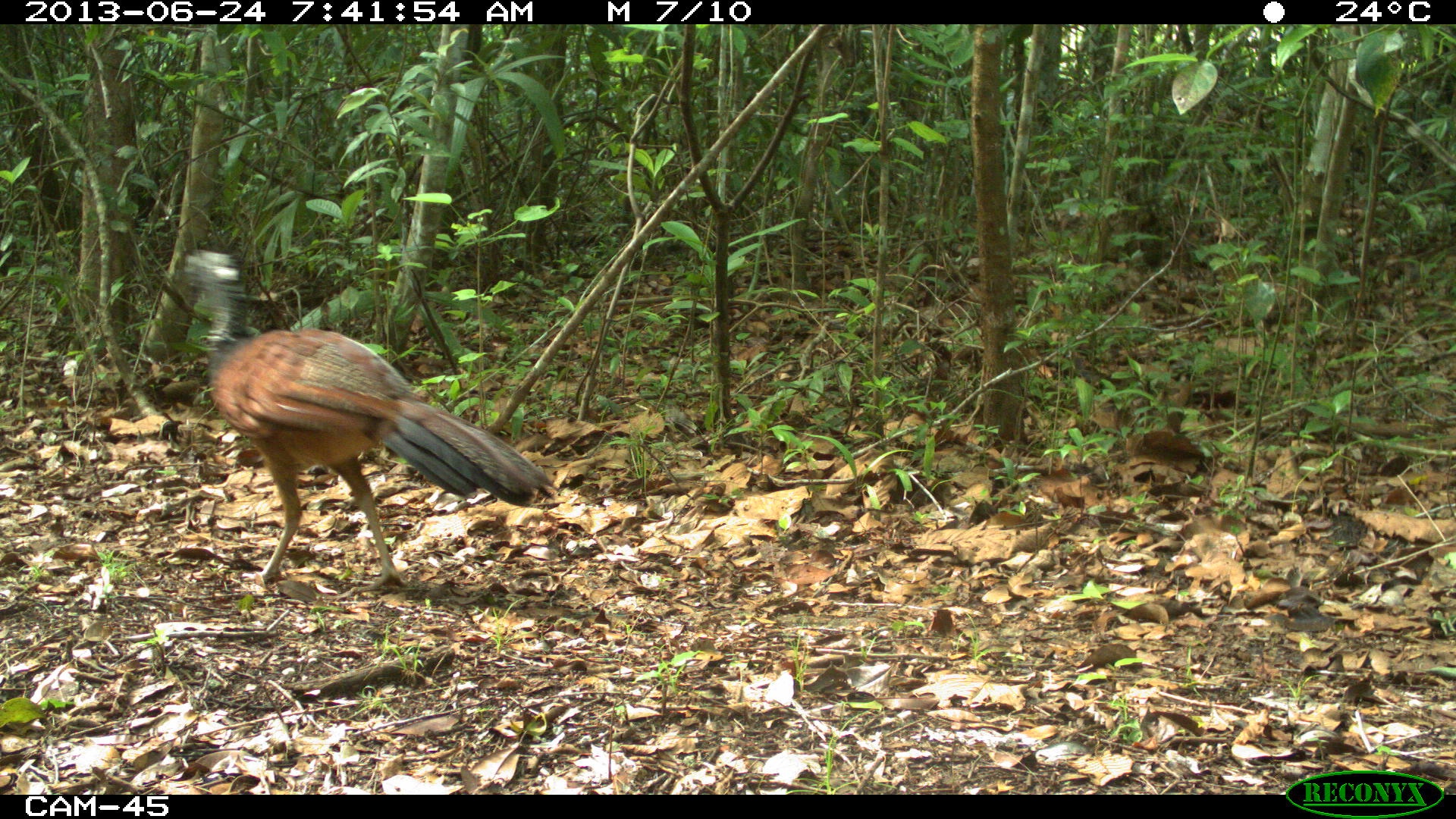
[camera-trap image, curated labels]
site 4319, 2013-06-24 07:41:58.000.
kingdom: Animalia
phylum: Chordata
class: Aves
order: Galliformes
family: Cracidae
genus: Crax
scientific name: Crax rubra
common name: great curassow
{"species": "Crax rubra (great curassow)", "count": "1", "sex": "female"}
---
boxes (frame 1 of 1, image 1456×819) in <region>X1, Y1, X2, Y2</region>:
crax rubra: <region>174, 248, 558, 587</region>